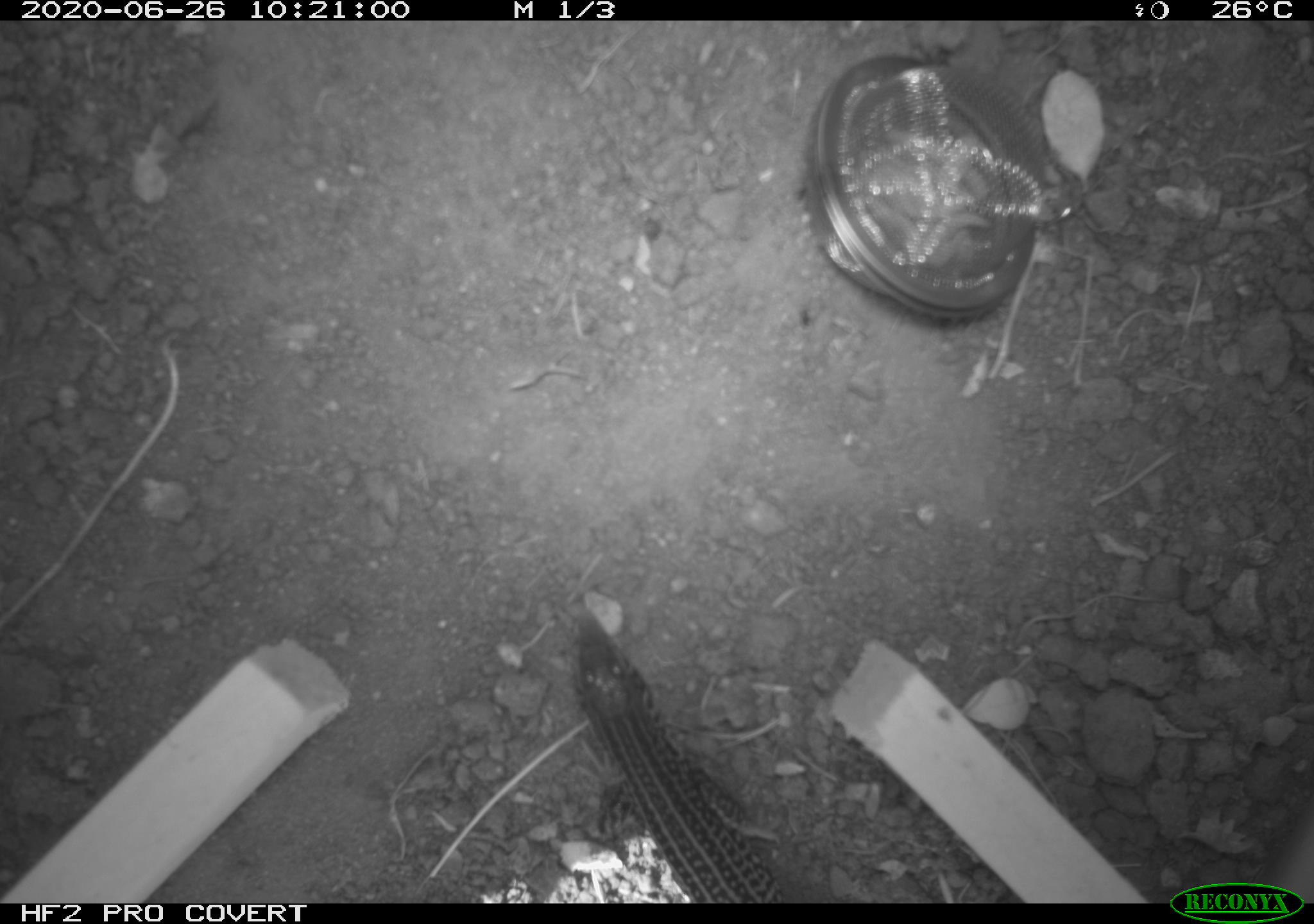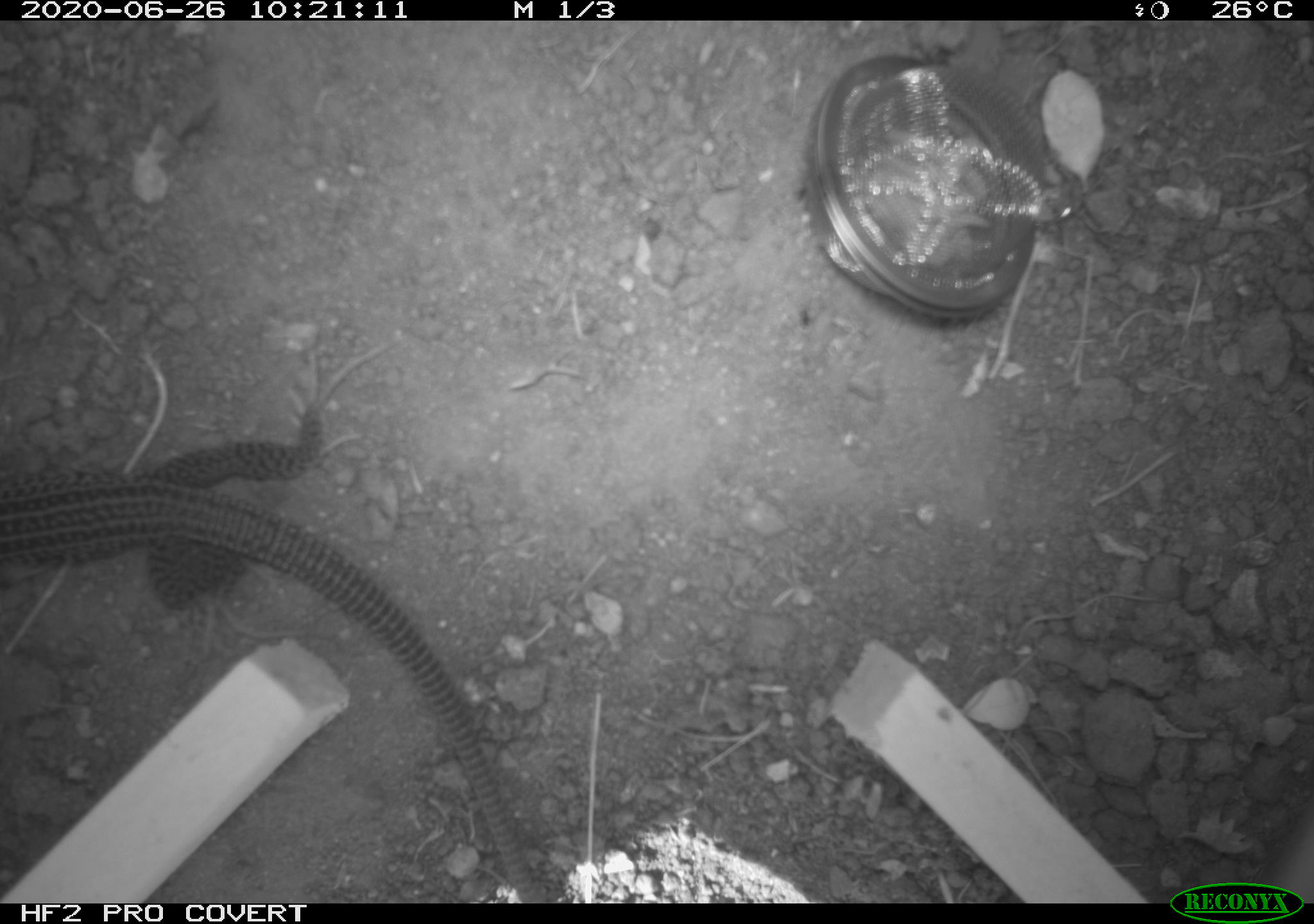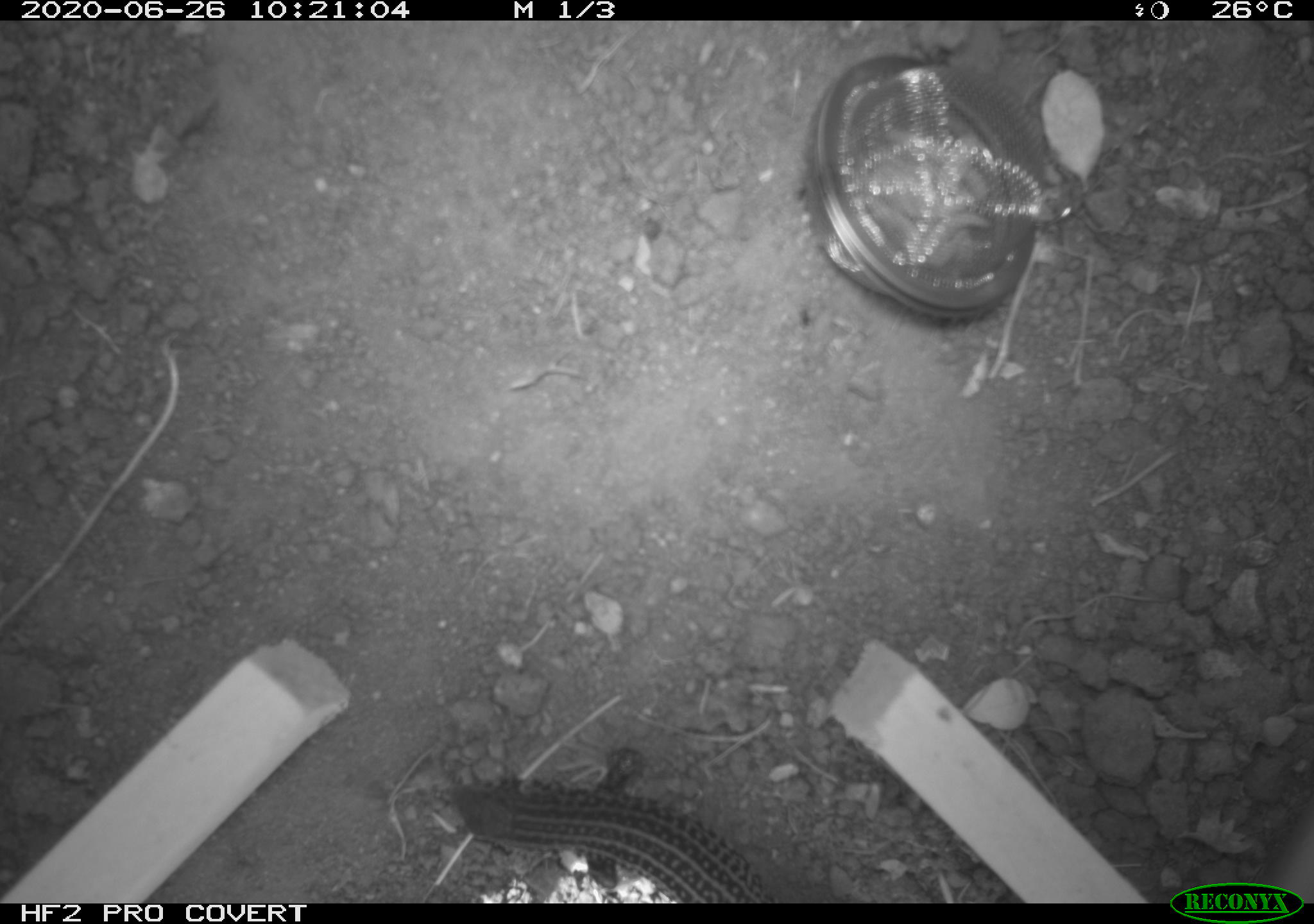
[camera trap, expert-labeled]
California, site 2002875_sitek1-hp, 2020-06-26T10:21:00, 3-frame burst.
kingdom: Animalia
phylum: Chordata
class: Reptilia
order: Squamata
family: Teiidae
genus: Aspidoscelis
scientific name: Aspidoscelis tigris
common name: western whiptail